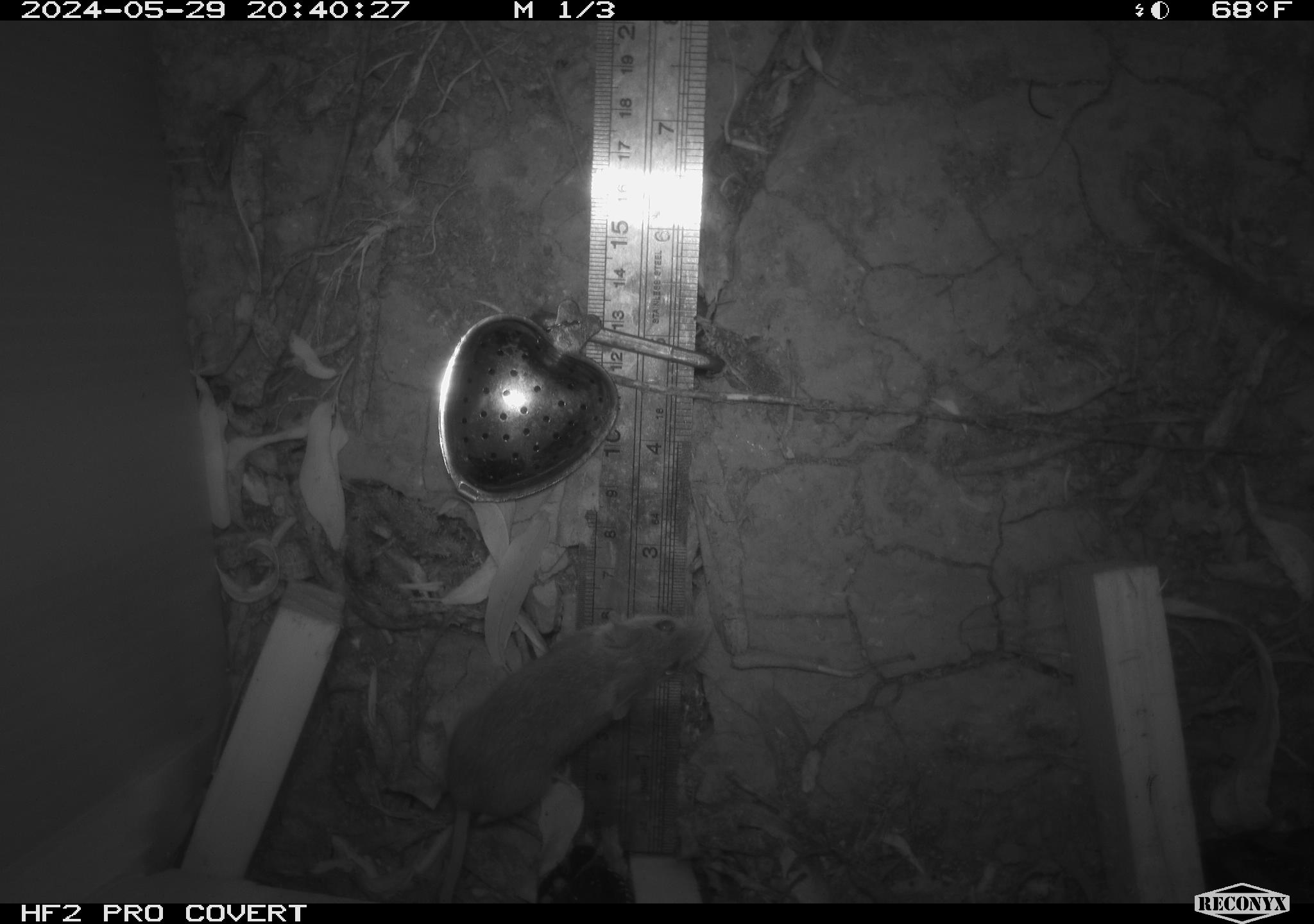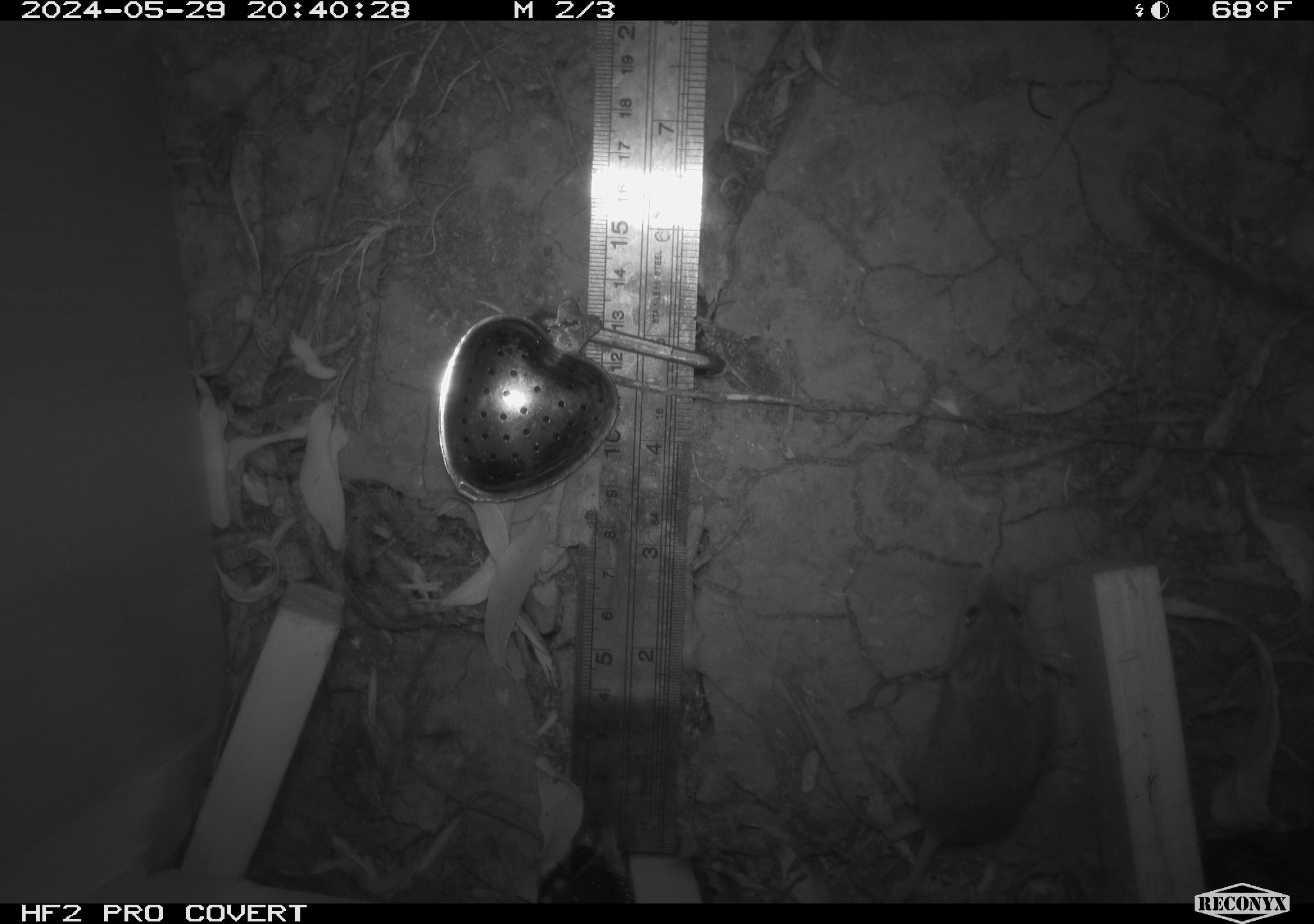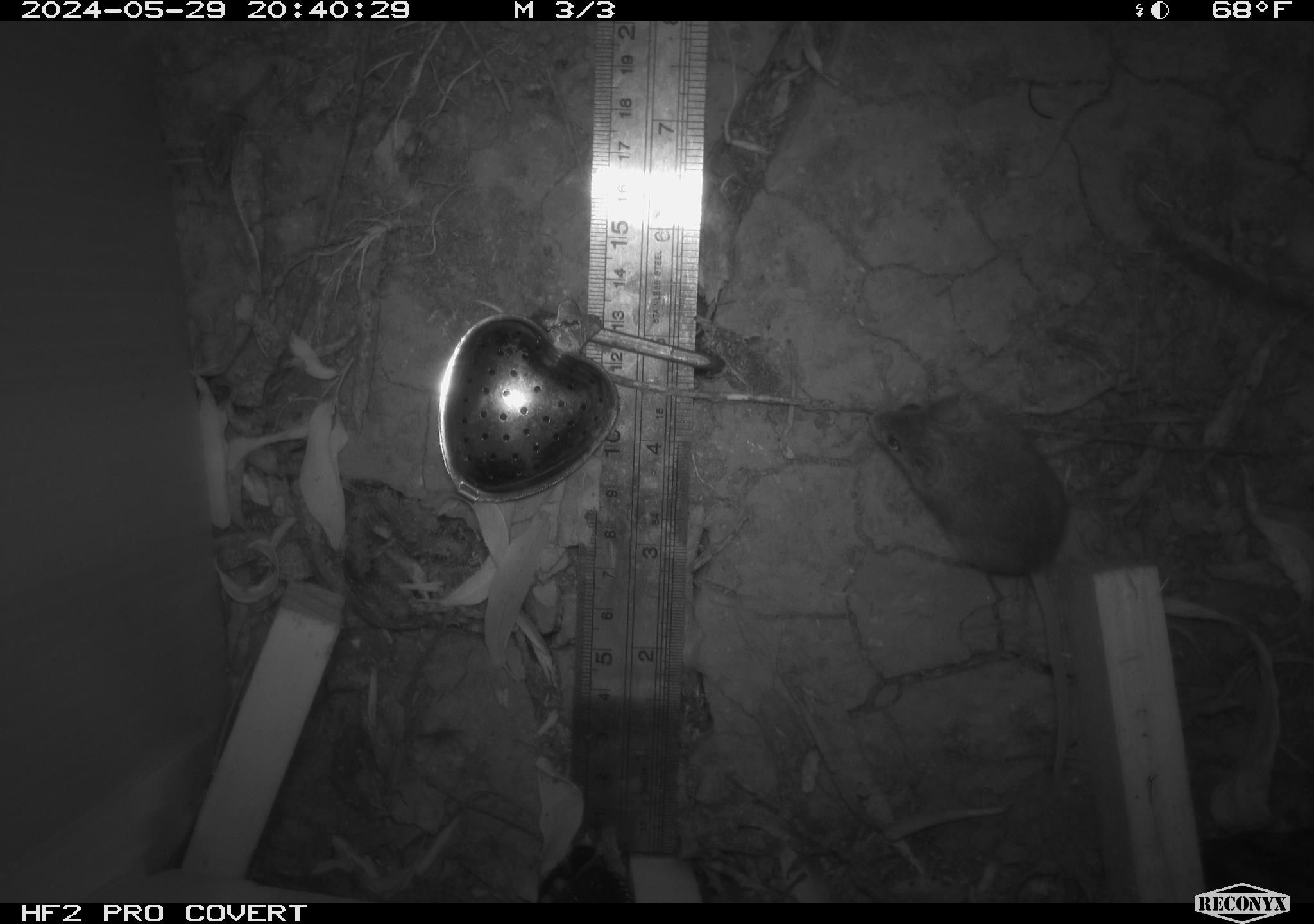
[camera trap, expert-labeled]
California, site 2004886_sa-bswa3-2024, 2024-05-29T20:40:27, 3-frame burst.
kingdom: Animalia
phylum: Chordata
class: Mammalia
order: Rodentia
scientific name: Rodentia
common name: mouse species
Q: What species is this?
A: Mouse species (Rodentia).